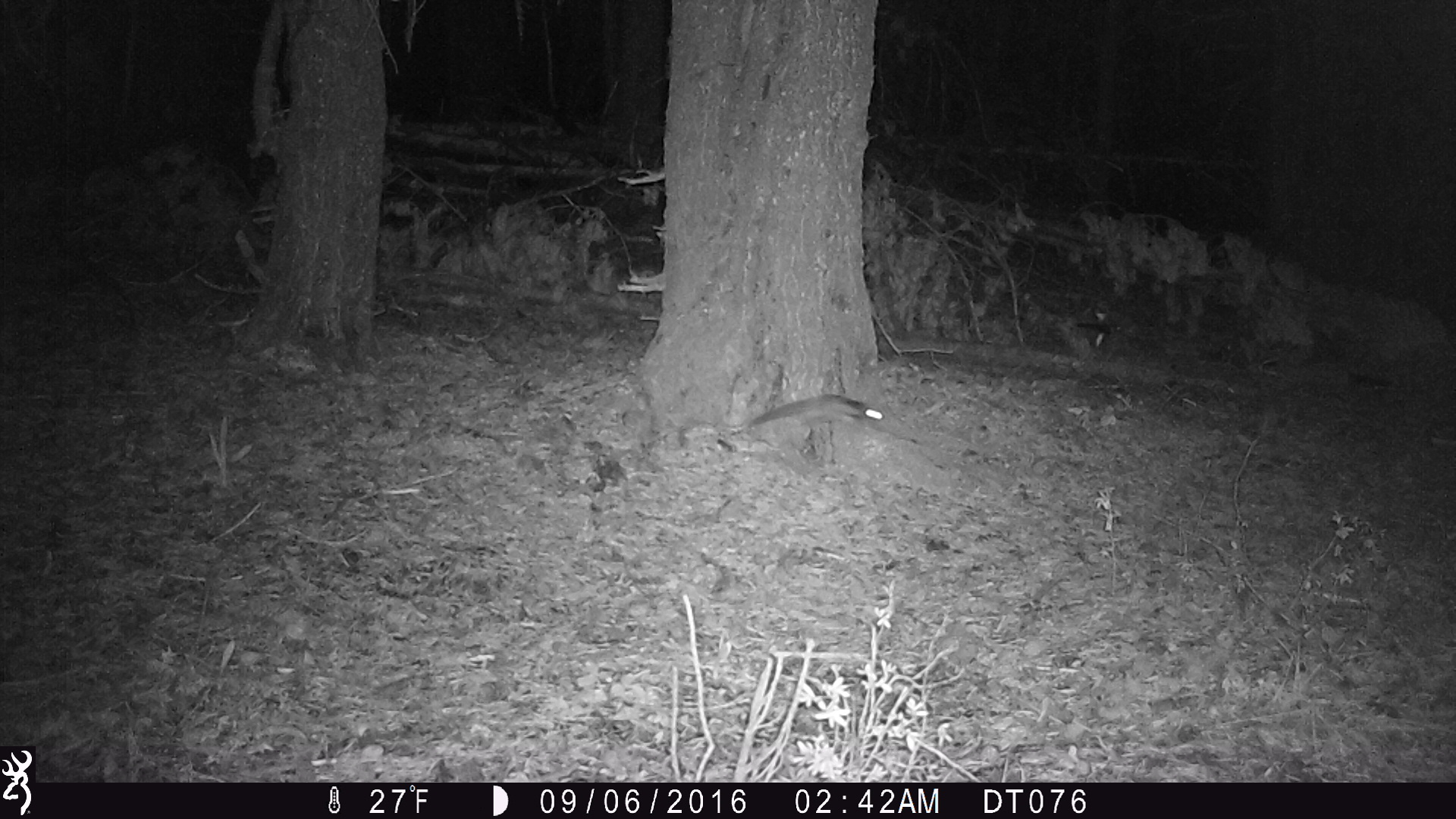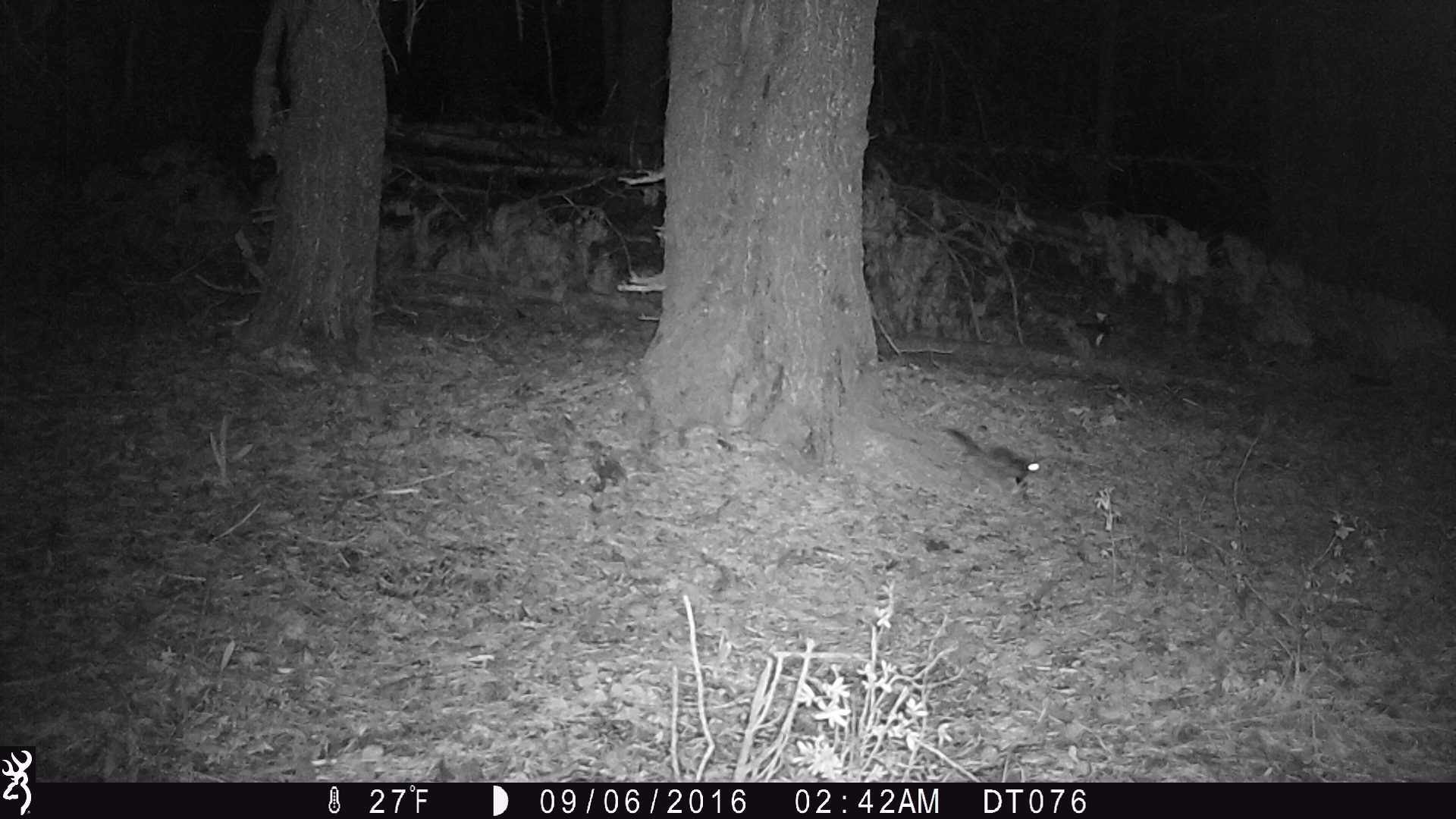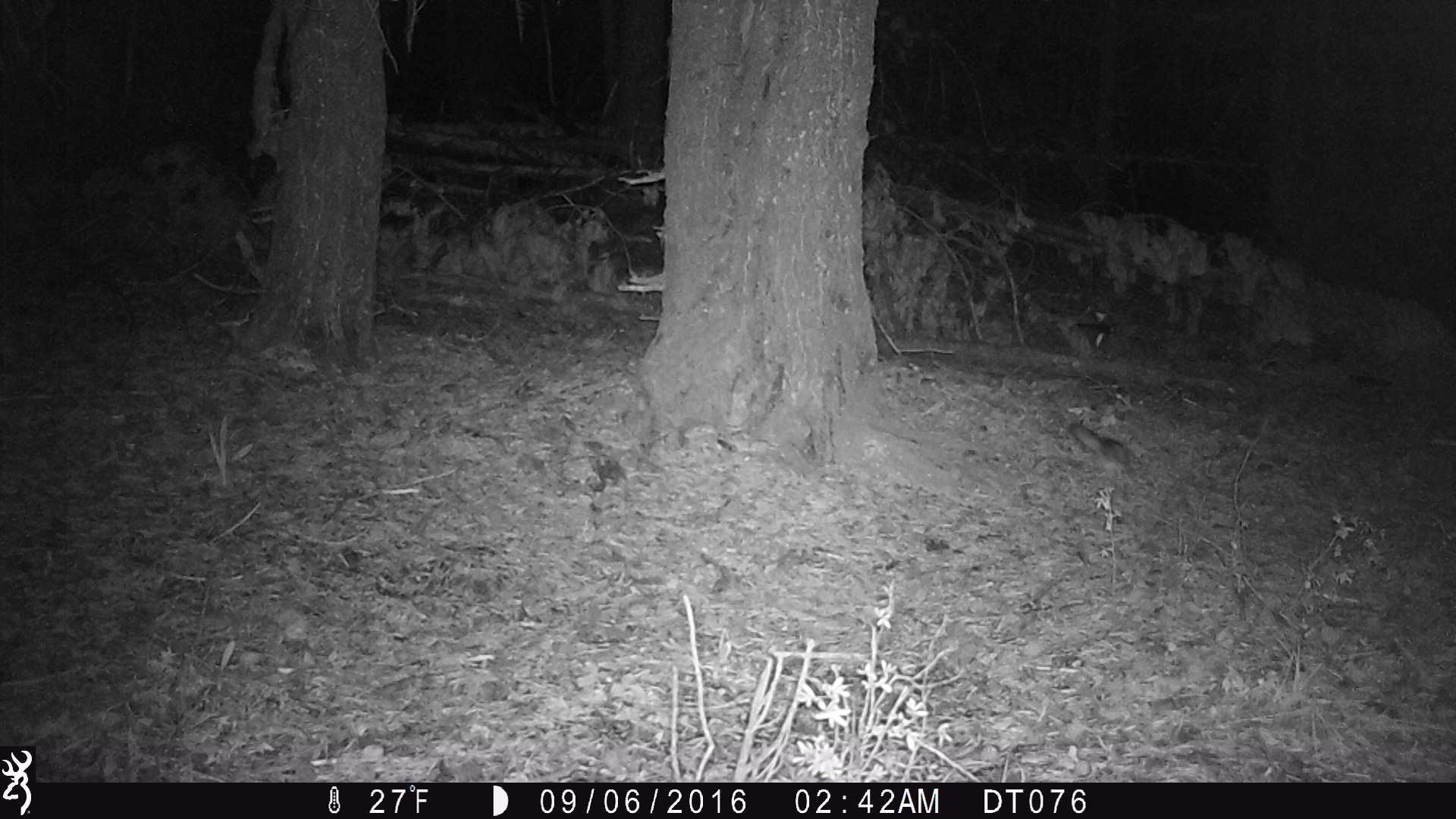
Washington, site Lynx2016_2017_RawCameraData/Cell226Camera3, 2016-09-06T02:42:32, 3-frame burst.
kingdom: Animalia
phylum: Chordata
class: Mammalia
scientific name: Mammalia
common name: small mammal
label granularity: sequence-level